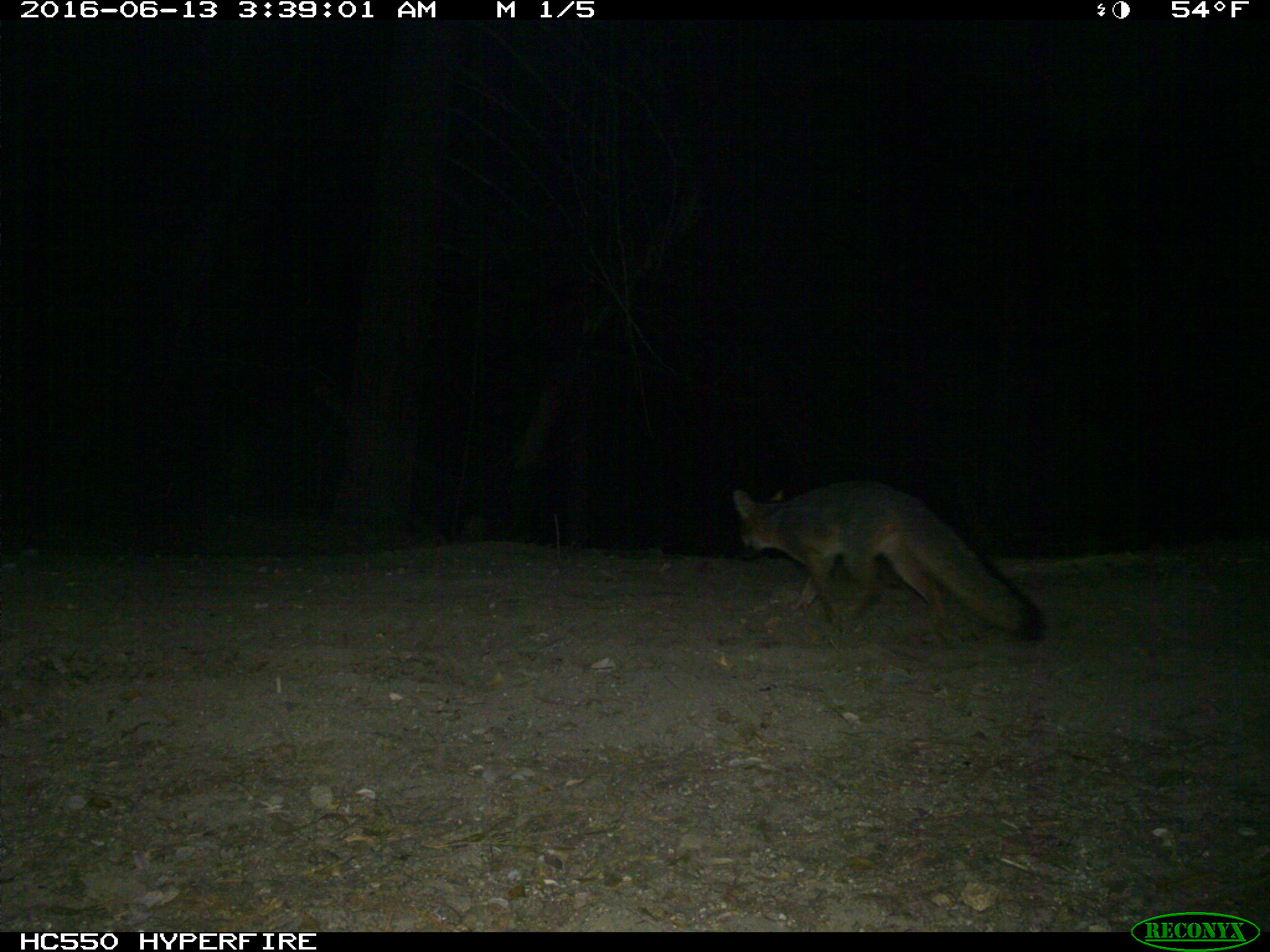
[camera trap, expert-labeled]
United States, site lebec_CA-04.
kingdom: Animalia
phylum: Chordata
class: Mammalia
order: Carnivora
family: Canidae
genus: Urocyon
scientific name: Urocyon cinereoargenteus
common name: gray fox